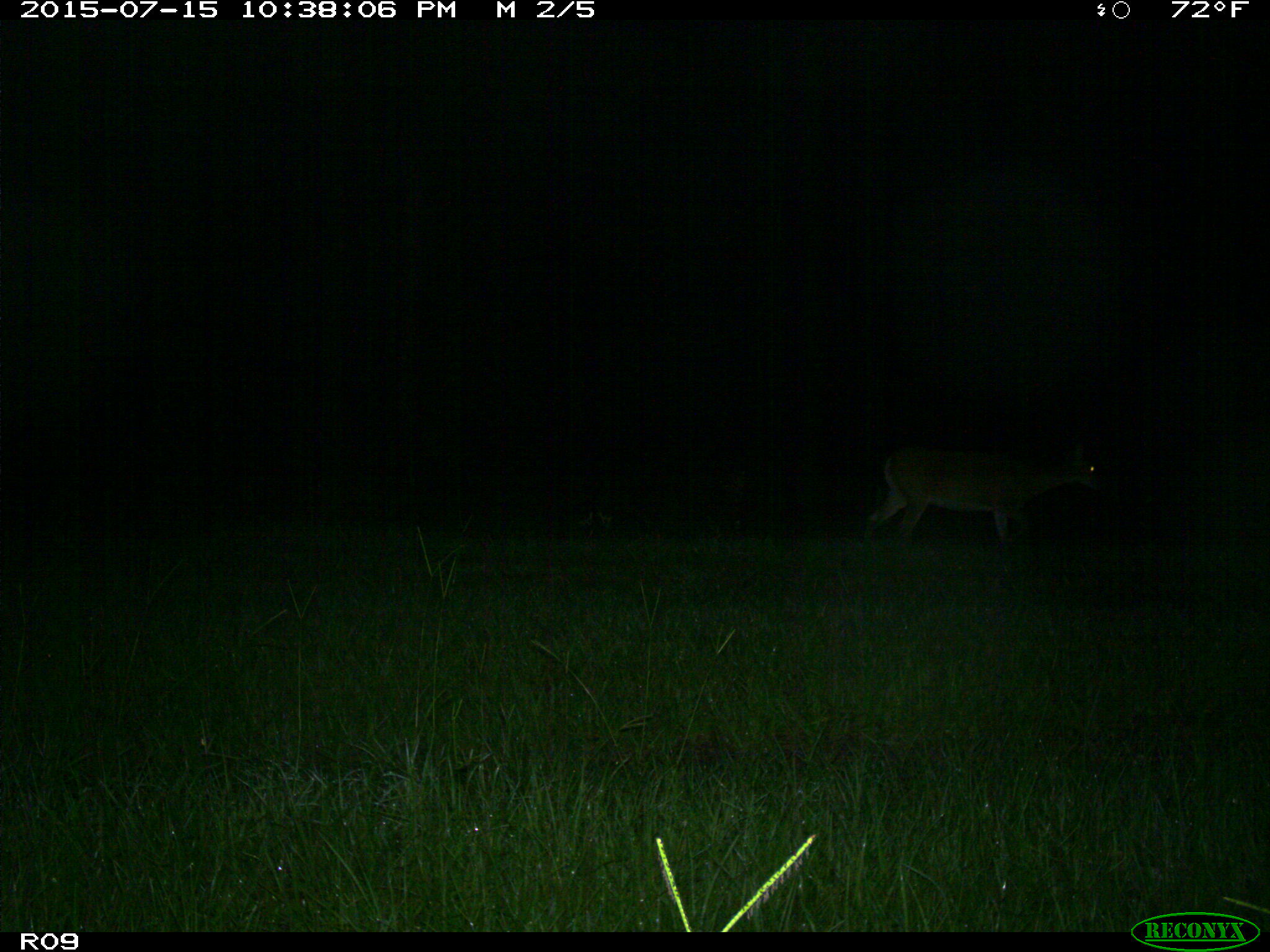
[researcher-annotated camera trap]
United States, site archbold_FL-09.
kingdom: Animalia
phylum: Chordata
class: Mammalia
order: Artiodactyla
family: Cervidae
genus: Odocoileus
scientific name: Odocoileus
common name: deer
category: unidentified deer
Unidentified deer (deer) (Odocoileus).